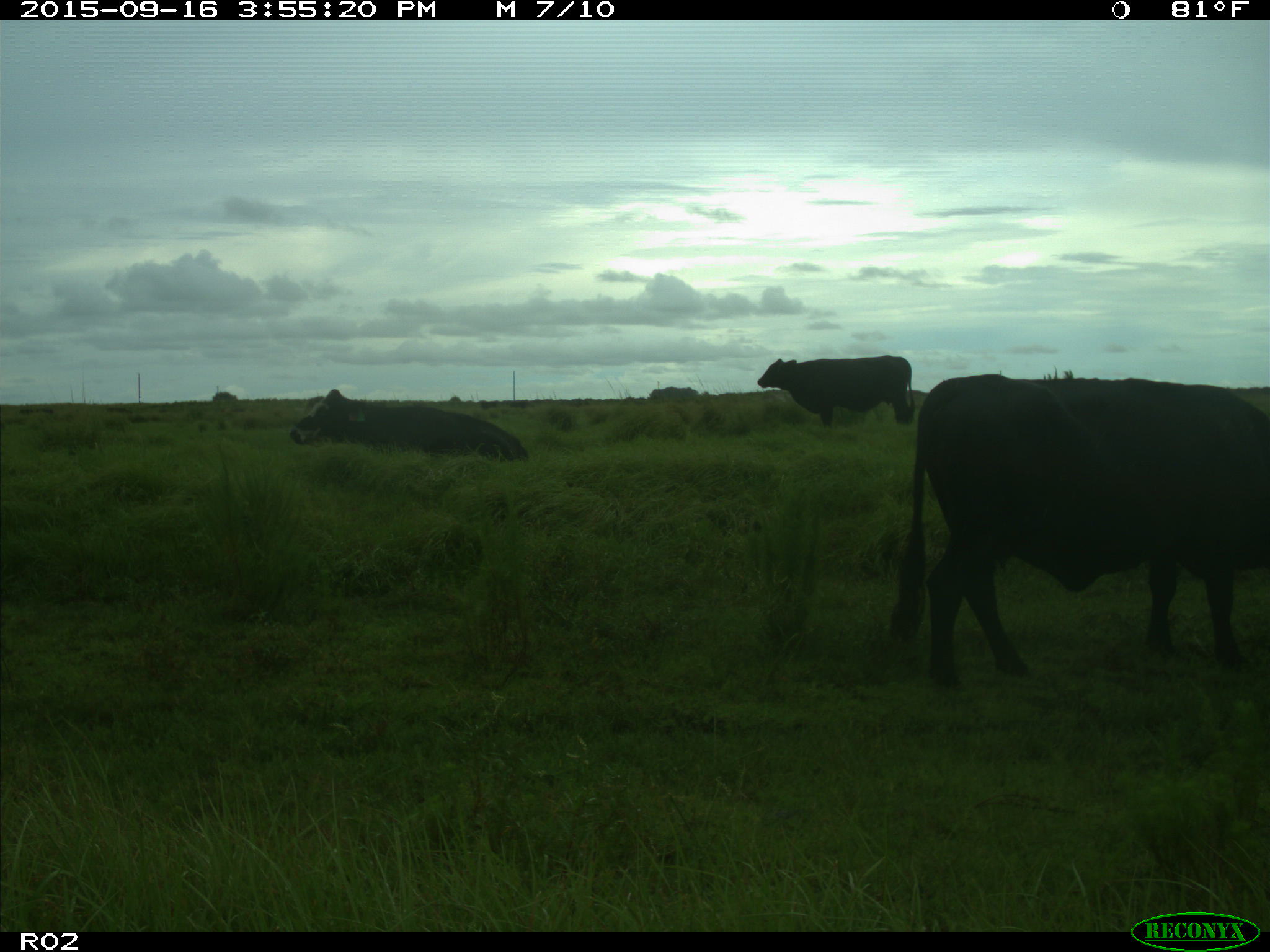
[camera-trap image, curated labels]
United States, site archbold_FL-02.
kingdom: Animalia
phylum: Chordata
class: Mammalia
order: Artiodactyla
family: Bovidae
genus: Bos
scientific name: Bos taurus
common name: domestic cow